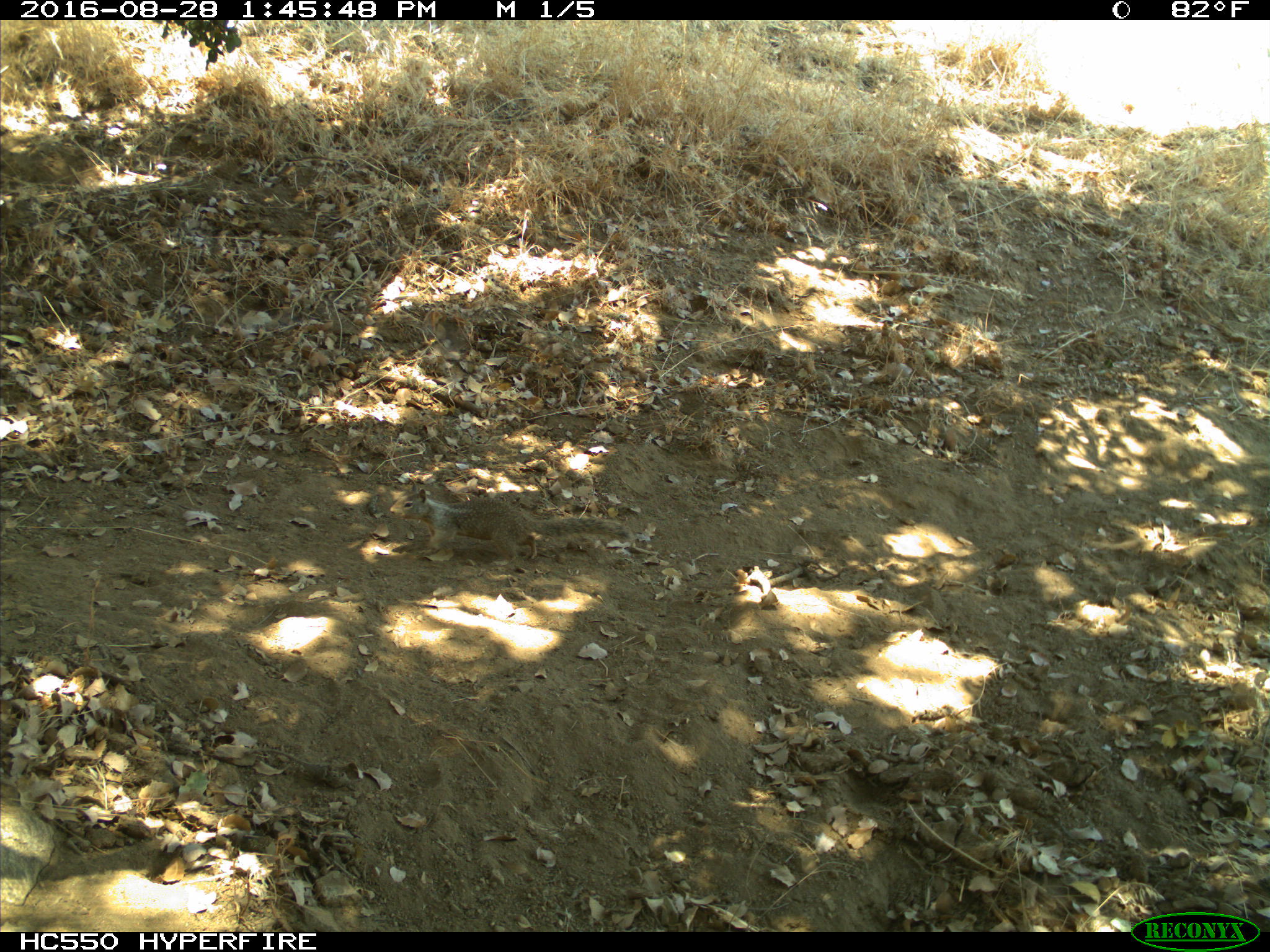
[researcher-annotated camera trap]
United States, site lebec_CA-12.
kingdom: Animalia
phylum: Chordata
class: Mammalia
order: Rodentia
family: Sciuridae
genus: Otospermophilus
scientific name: Otospermophilus beecheyi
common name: california ground squirrel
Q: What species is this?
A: Otospermophilus beecheyi (california ground squirrel).